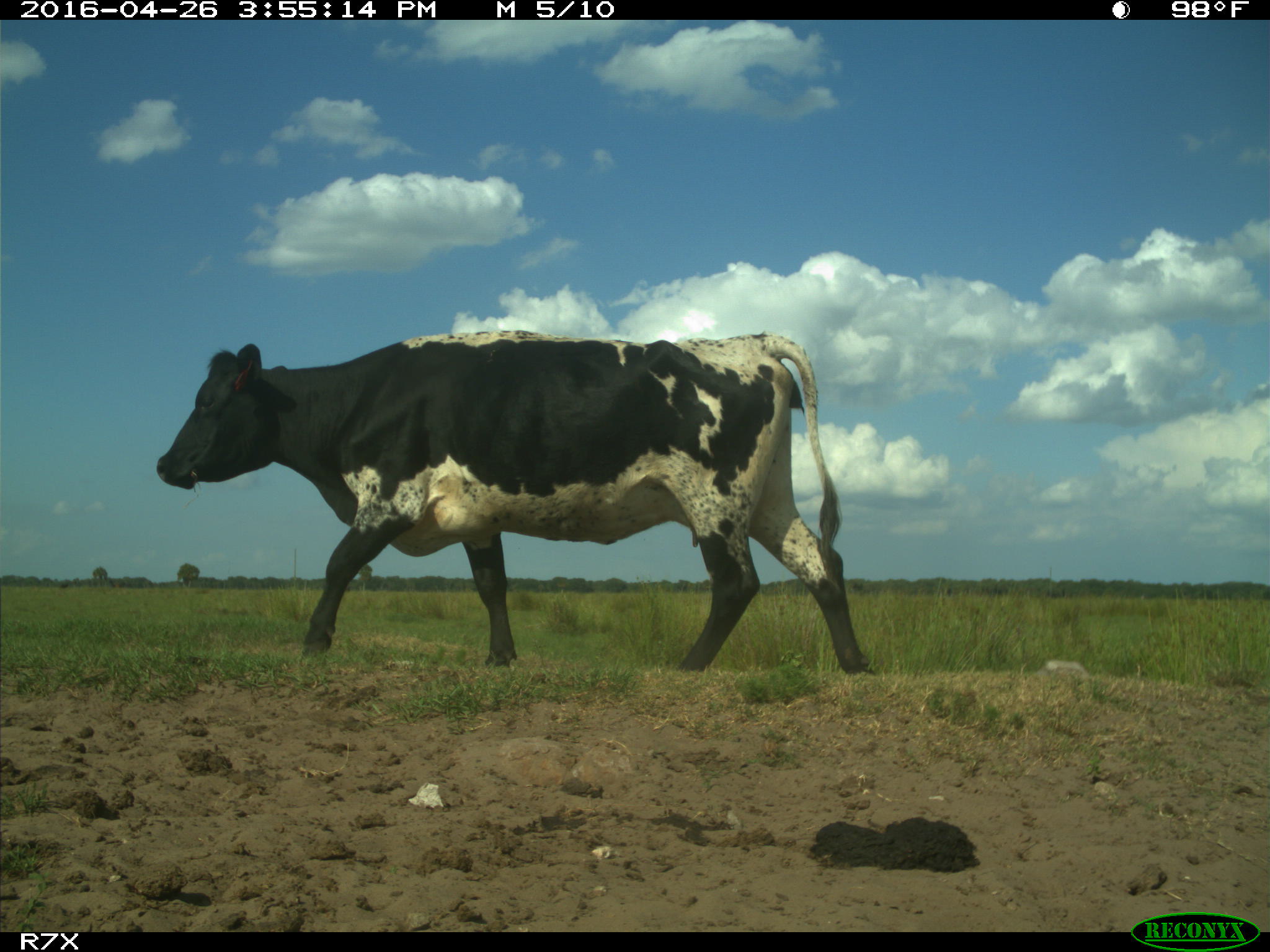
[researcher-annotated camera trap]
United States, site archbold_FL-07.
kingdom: Animalia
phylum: Chordata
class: Mammalia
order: Artiodactyla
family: Bovidae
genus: Bos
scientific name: Bos taurus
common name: domestic cow